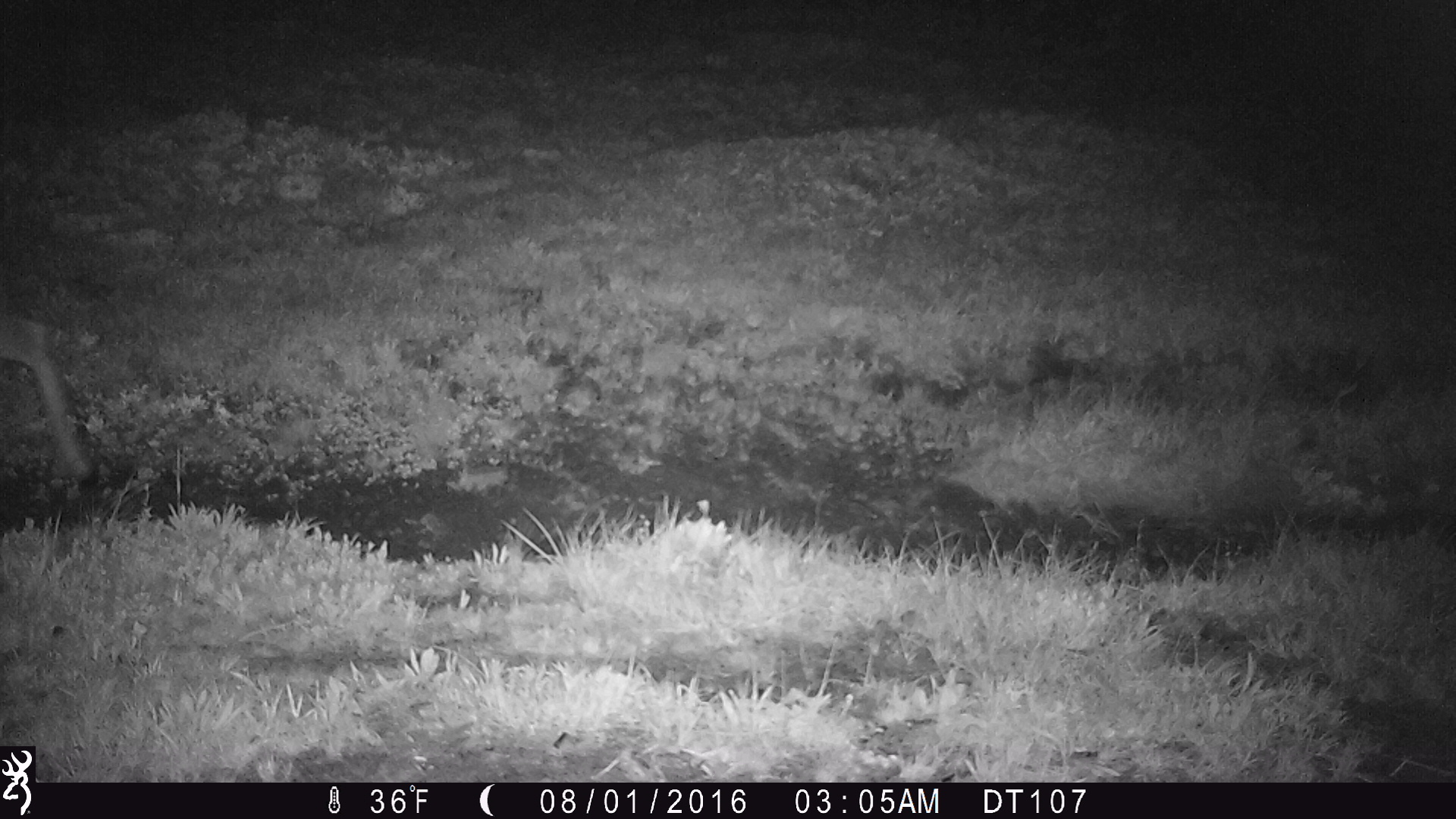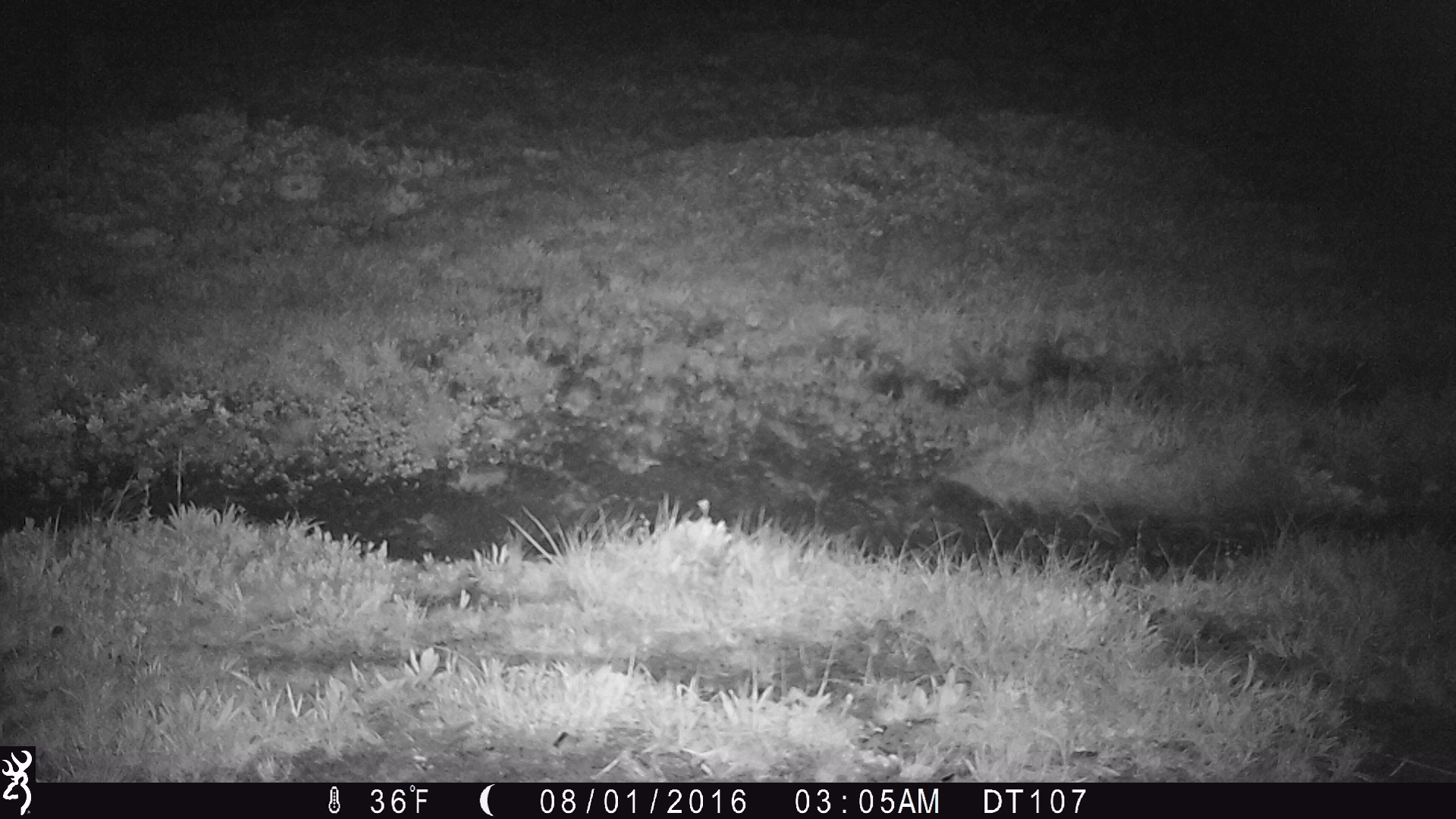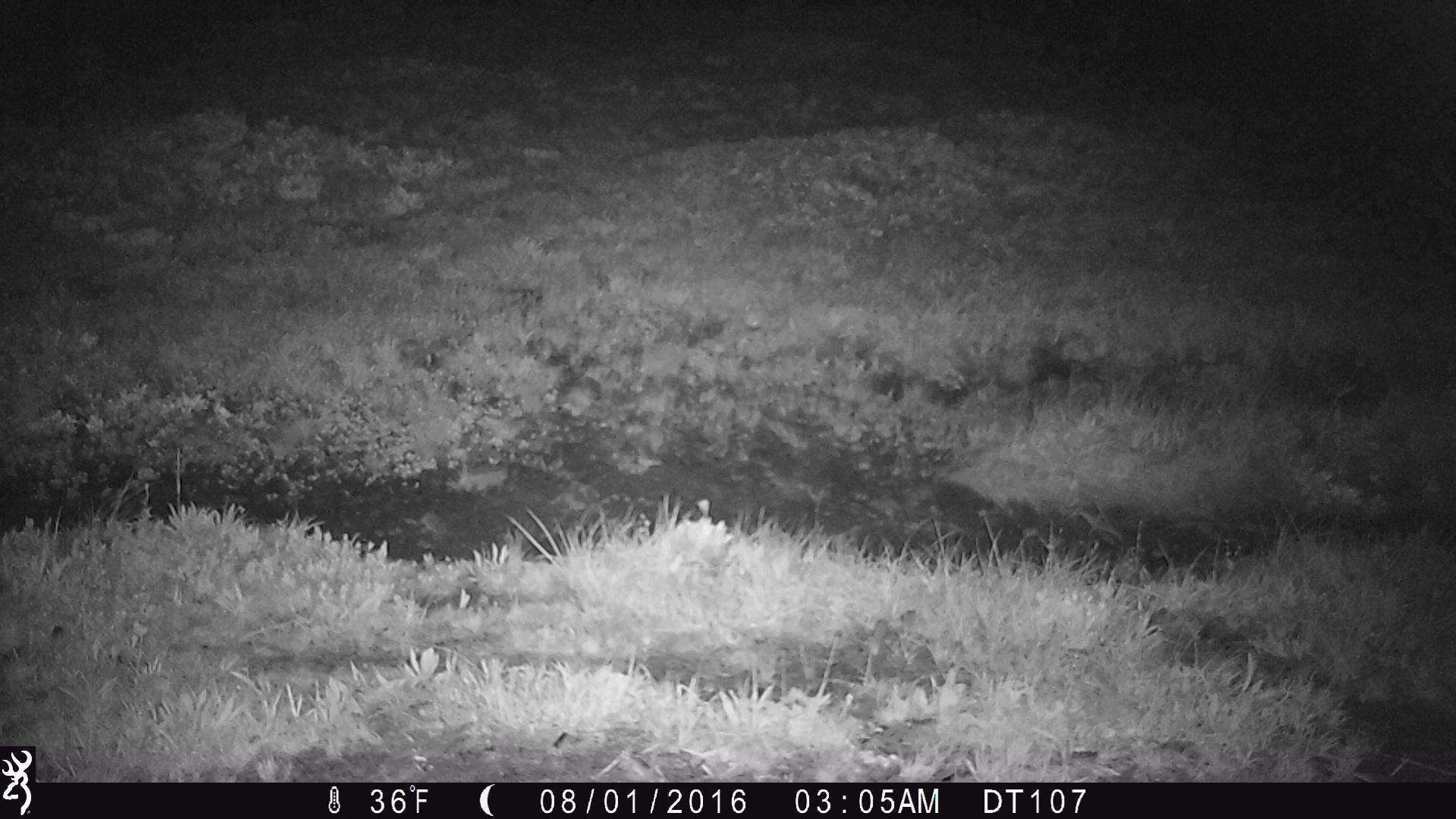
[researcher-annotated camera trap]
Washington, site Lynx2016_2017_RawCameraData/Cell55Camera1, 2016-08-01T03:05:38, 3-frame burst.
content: unidentified animal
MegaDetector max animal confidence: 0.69